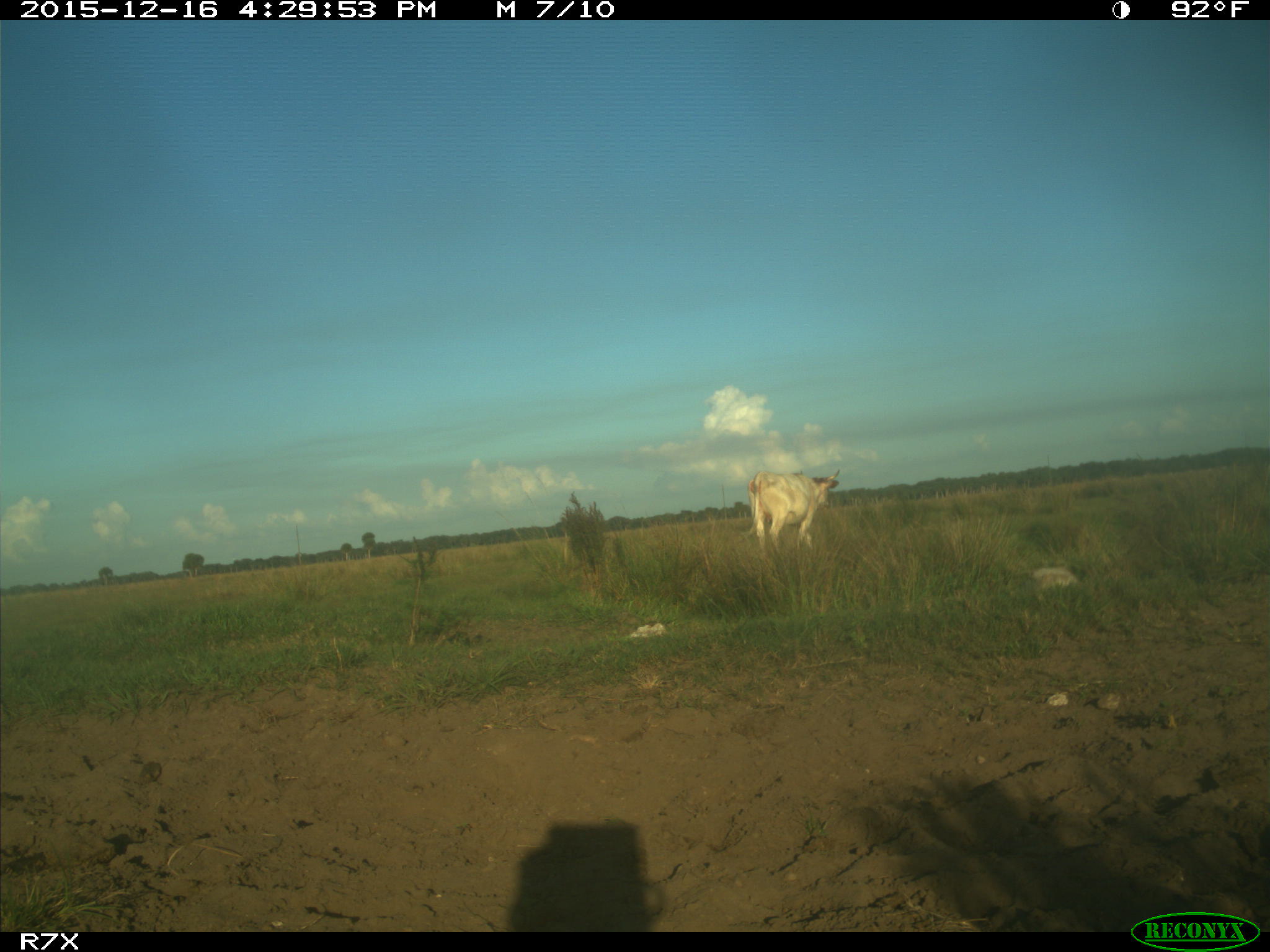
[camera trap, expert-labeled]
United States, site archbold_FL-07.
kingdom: Animalia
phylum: Chordata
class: Mammalia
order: Artiodactyla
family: Bovidae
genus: Bos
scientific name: Bos taurus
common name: domestic cow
Bos taurus (domestic cow).